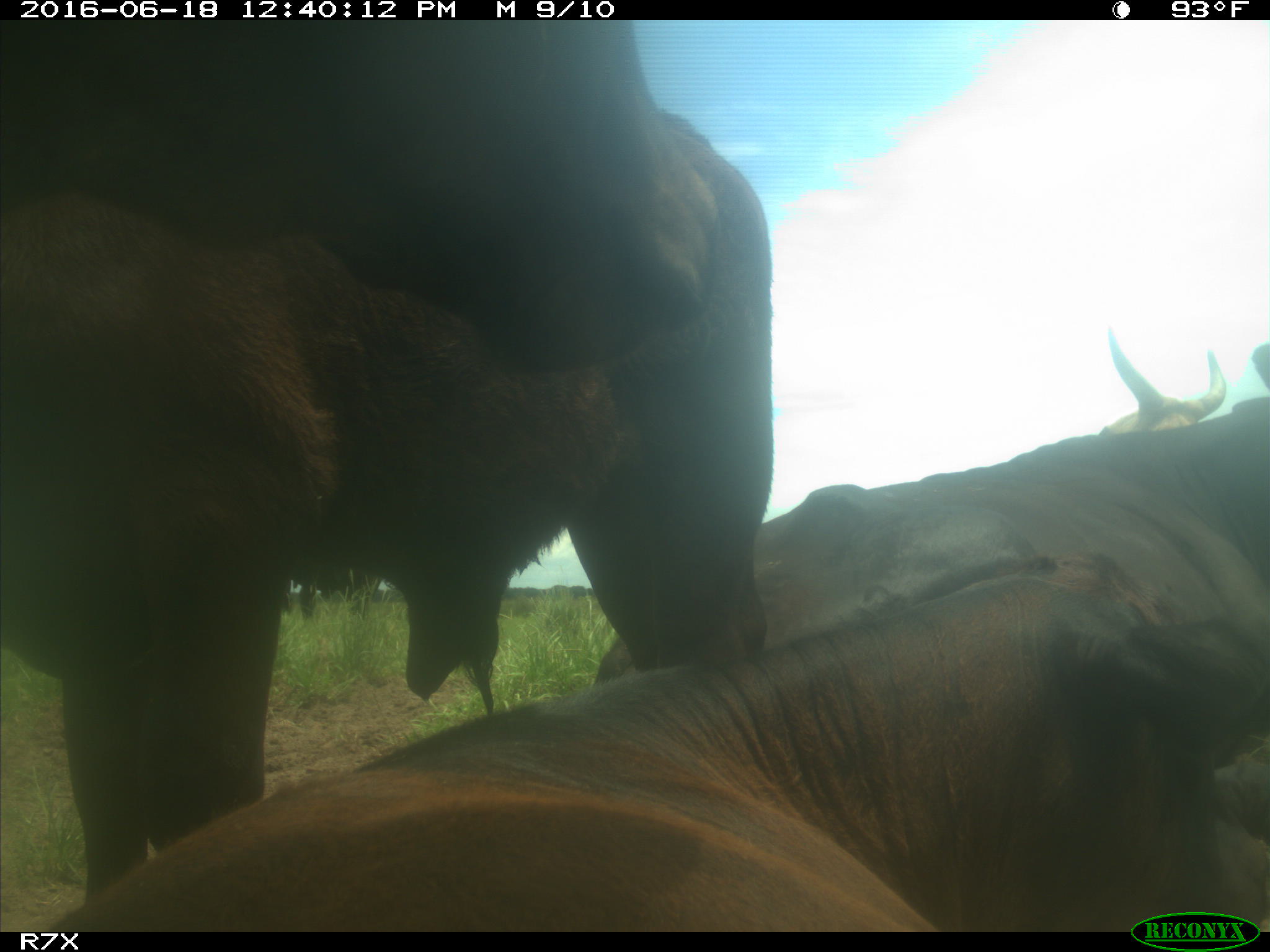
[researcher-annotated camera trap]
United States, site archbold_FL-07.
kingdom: Animalia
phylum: Chordata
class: Mammalia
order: Artiodactyla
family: Bovidae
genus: Bos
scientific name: Bos taurus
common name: domestic cow